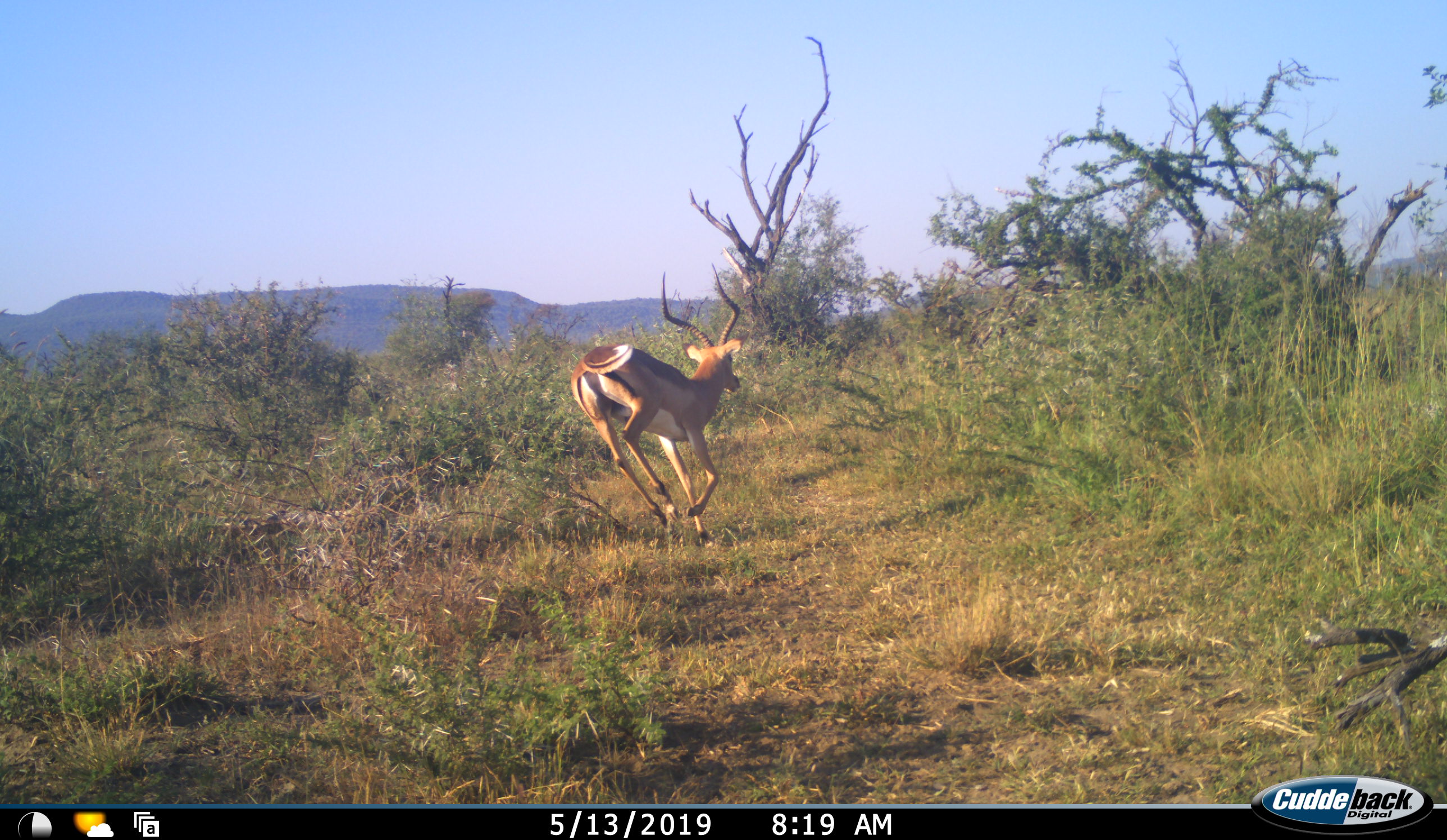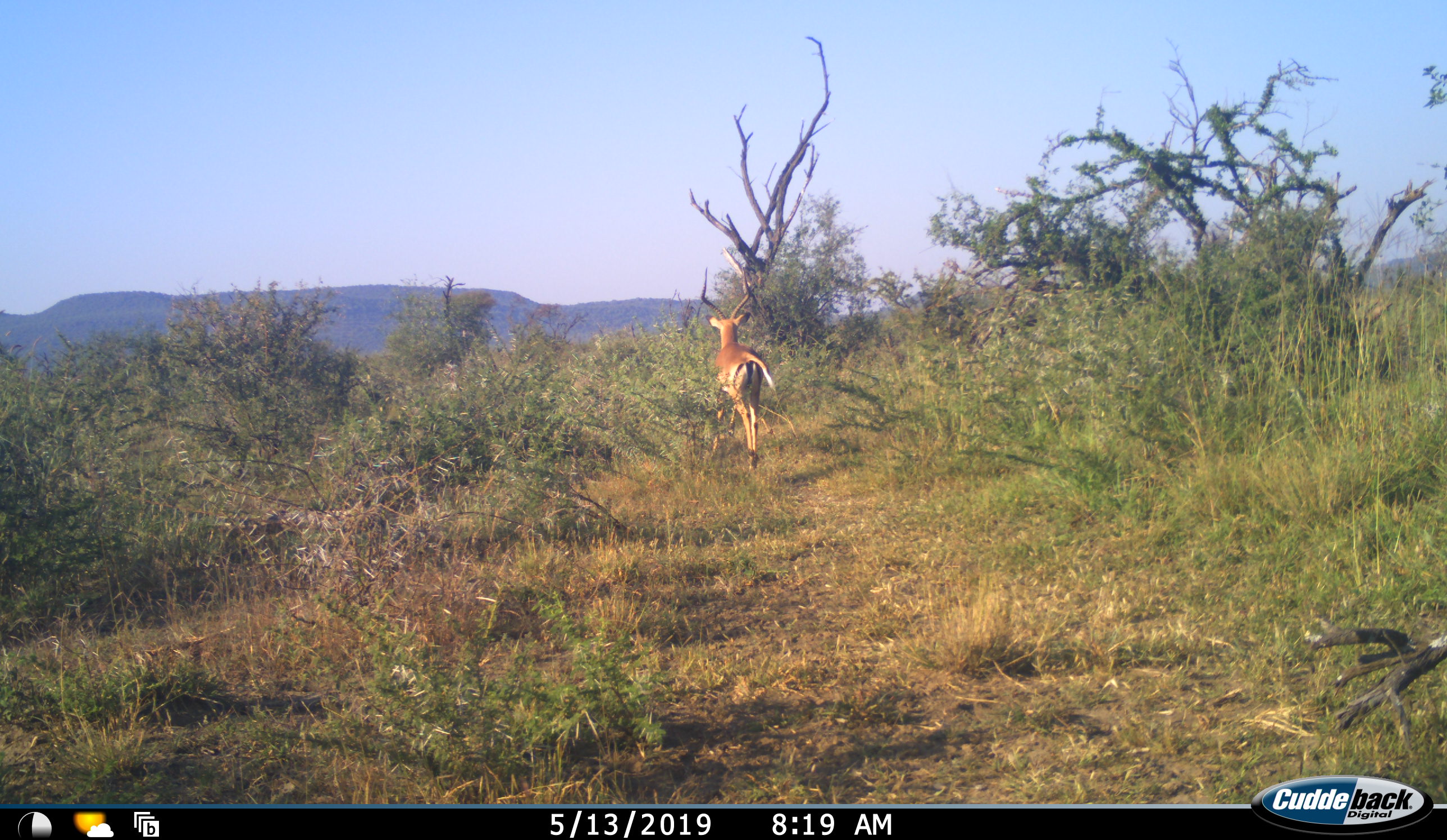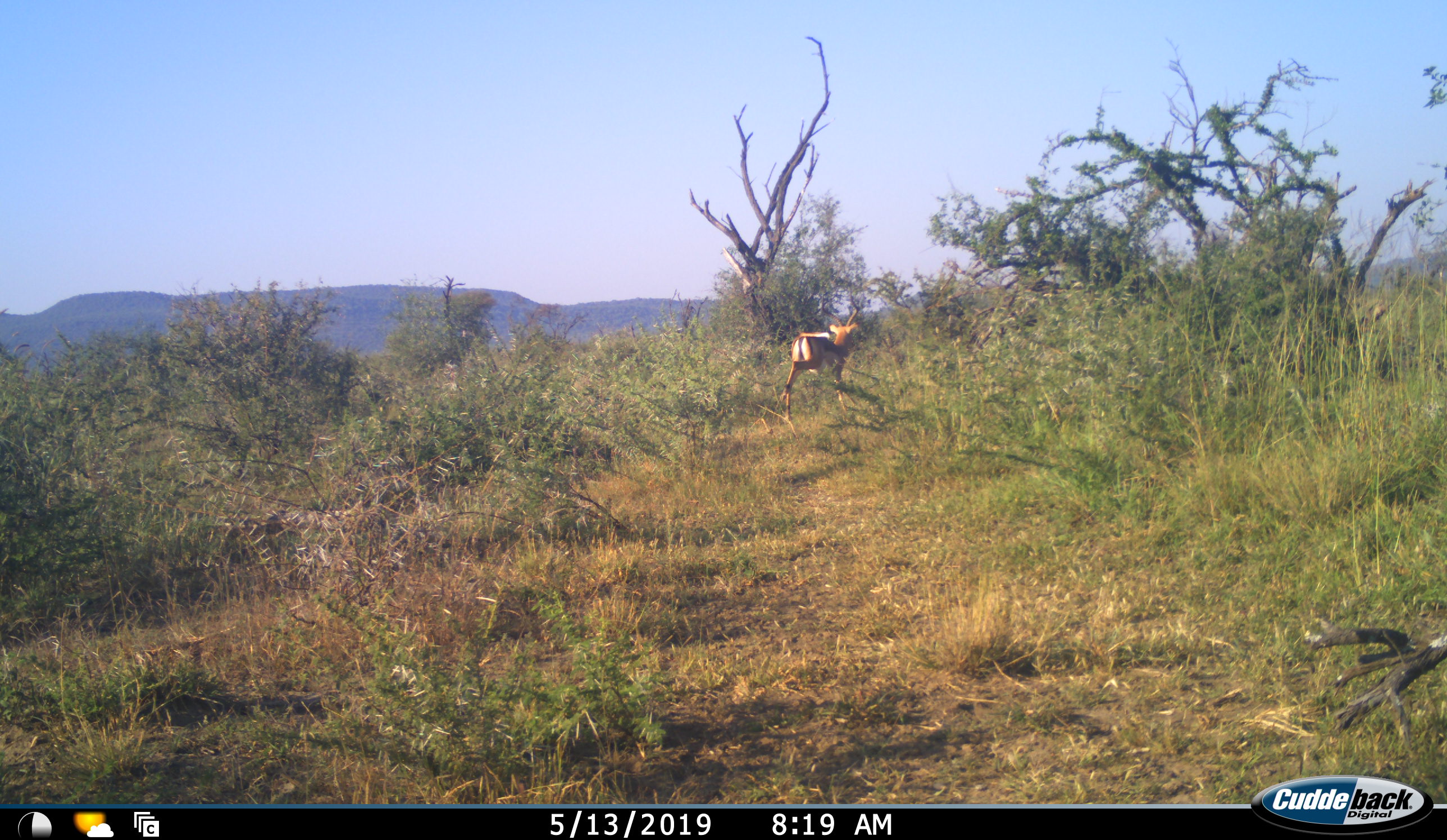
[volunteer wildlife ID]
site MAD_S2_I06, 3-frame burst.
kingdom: Animalia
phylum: Chordata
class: Mammalia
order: Artiodactyla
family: Bovidae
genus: Aepyceros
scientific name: Aepyceros melampus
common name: impala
Impala (Aepyceros melampus), count 1. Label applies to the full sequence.